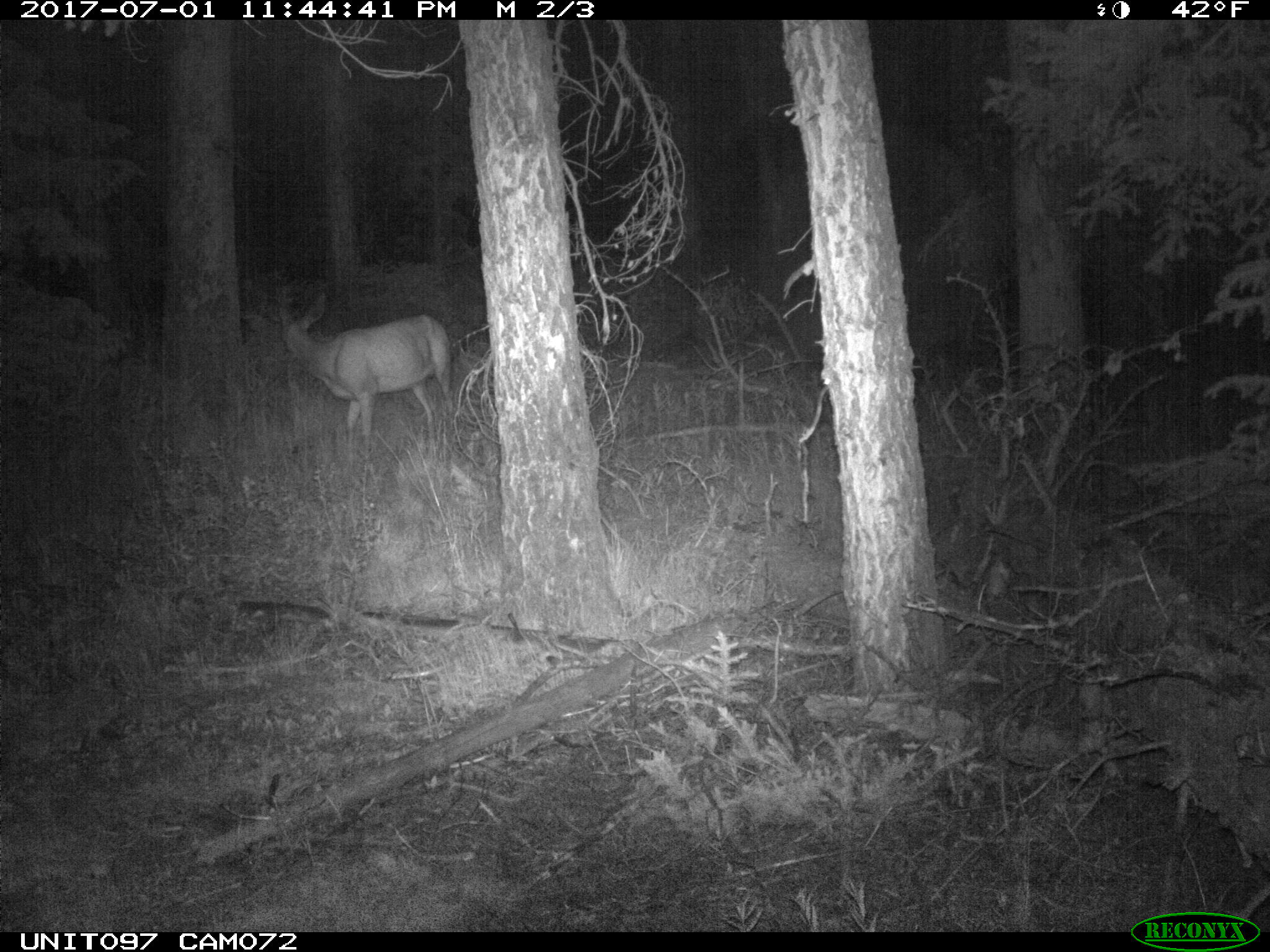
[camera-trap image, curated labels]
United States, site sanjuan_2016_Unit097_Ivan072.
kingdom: Animalia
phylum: Chordata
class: Mammalia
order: Artiodactyla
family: Cervidae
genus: Odocoileus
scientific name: Odocoileus hemionus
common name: mule deer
Odocoileus hemionus (mule deer).